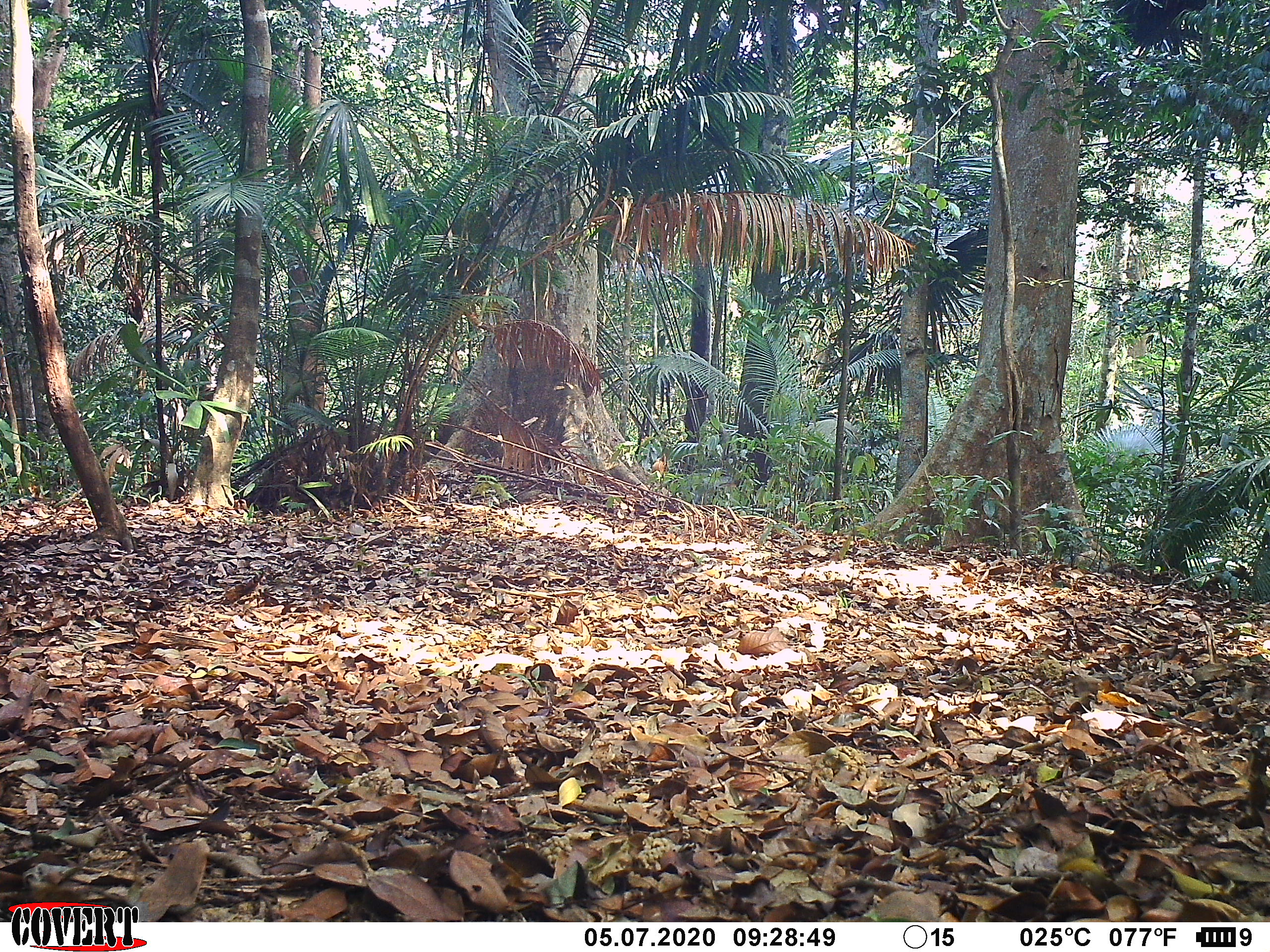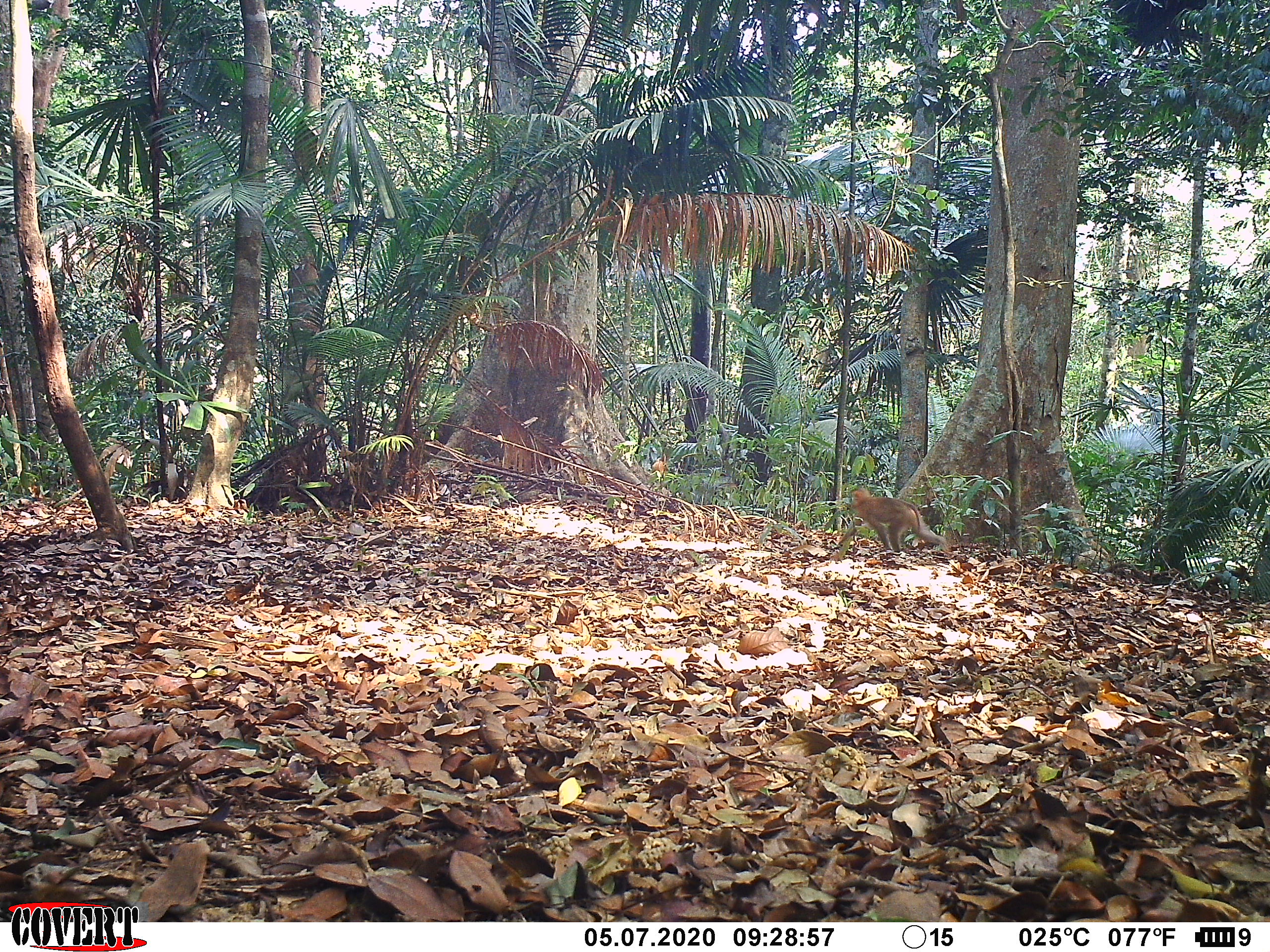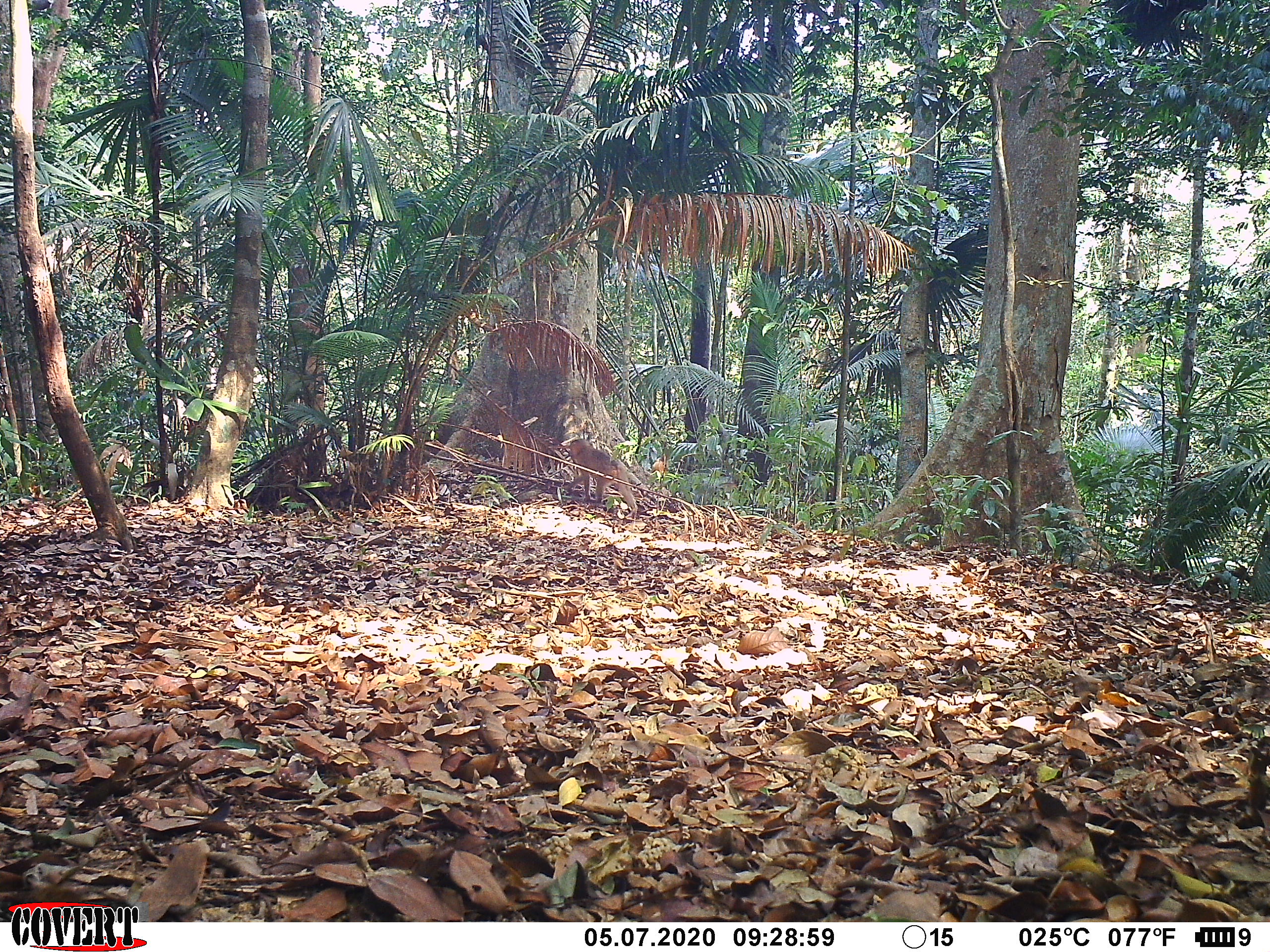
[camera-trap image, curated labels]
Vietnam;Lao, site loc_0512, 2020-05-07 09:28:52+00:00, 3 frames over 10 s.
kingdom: Animalia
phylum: Chordata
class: Mammalia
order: Primates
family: Cercopithecidae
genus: Macaca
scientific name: Macaca nemestrina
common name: pig-tailed macaque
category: pig tailed macaque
Pig tailed macaque (pig-tailed macaque) (Macaca nemestrina). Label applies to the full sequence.